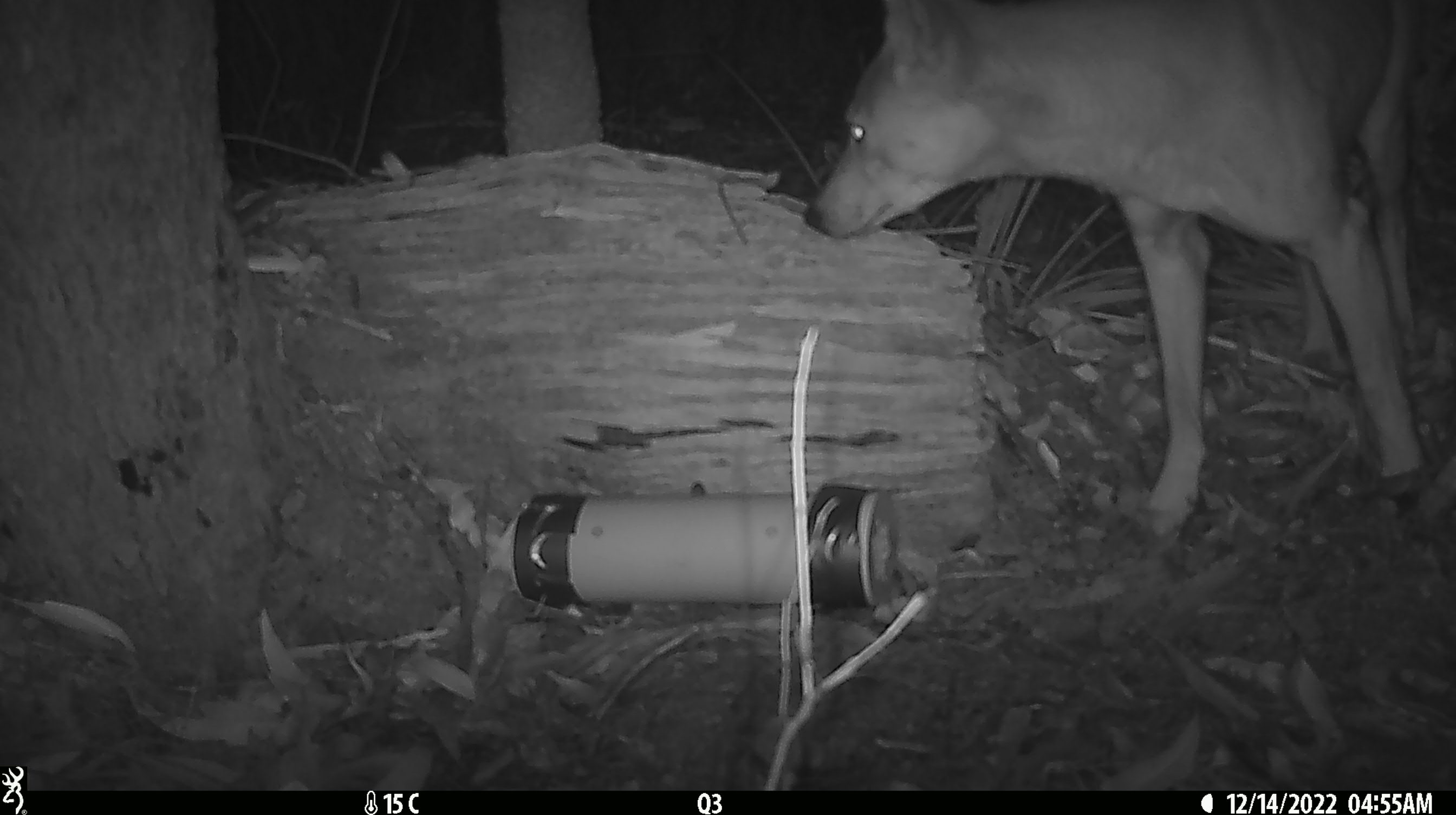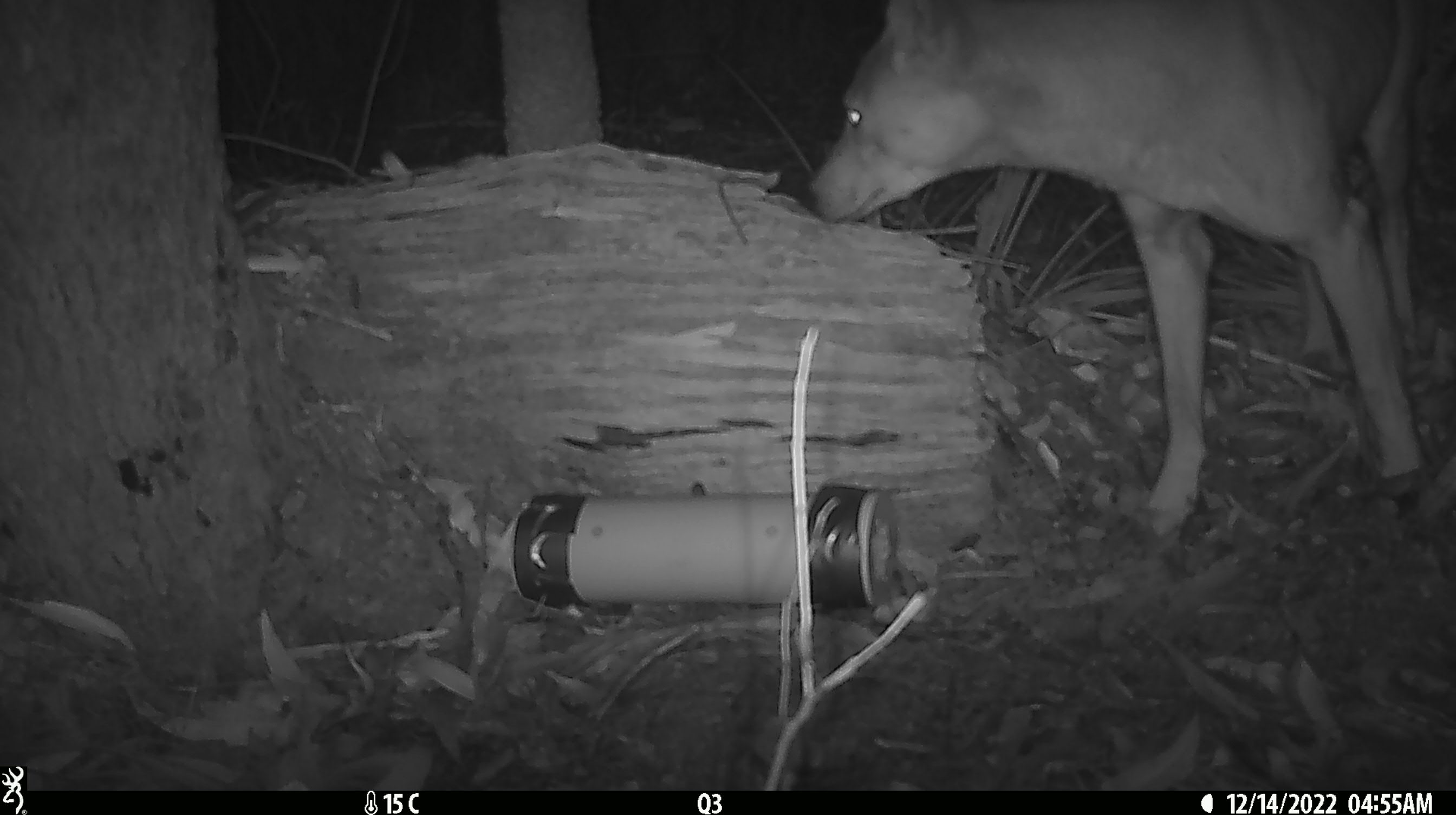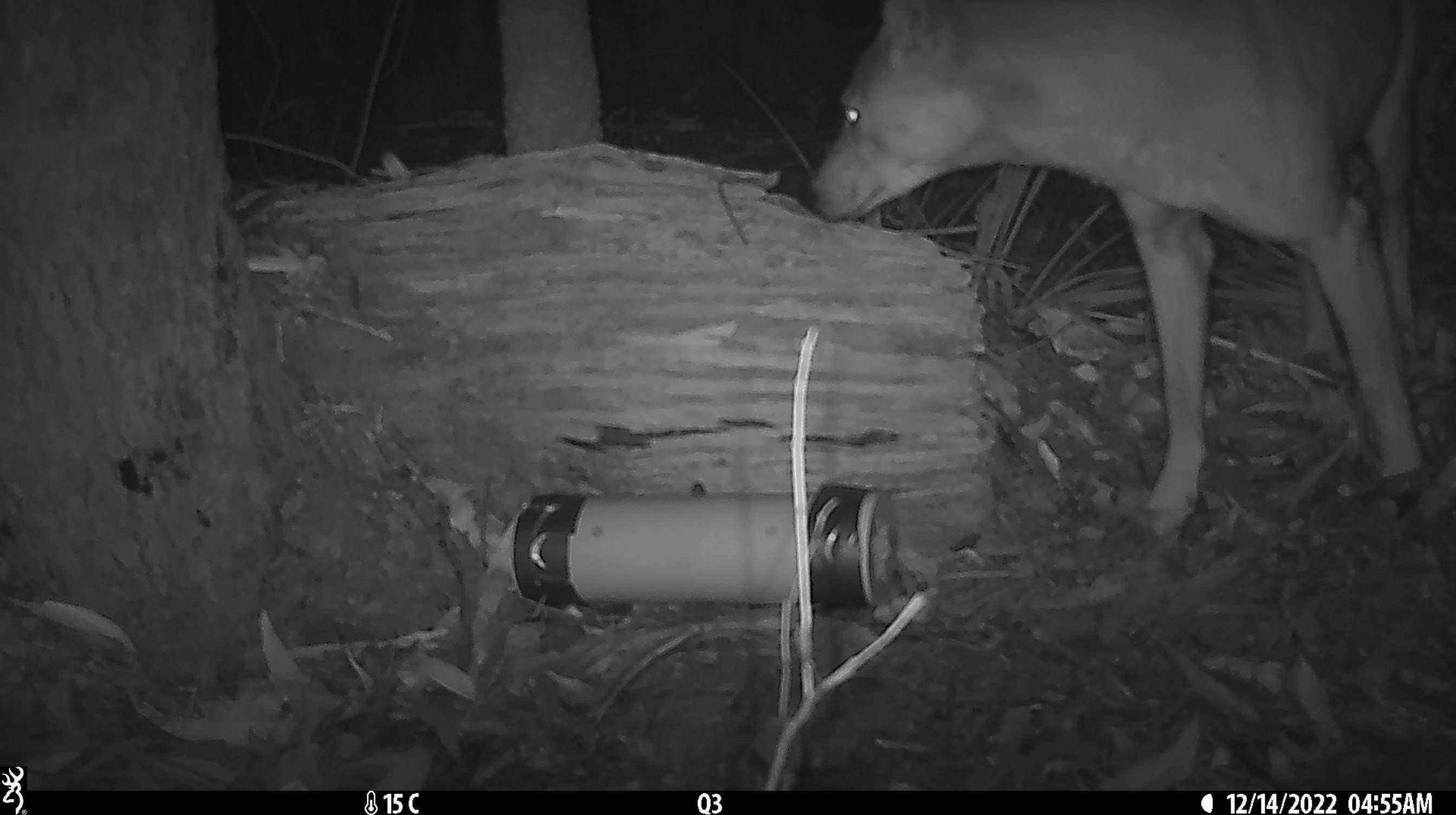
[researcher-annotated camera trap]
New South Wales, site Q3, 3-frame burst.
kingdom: Animalia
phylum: Chordata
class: Mammalia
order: Carnivora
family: Canidae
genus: Canis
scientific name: Canis familiaris dingo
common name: dingo